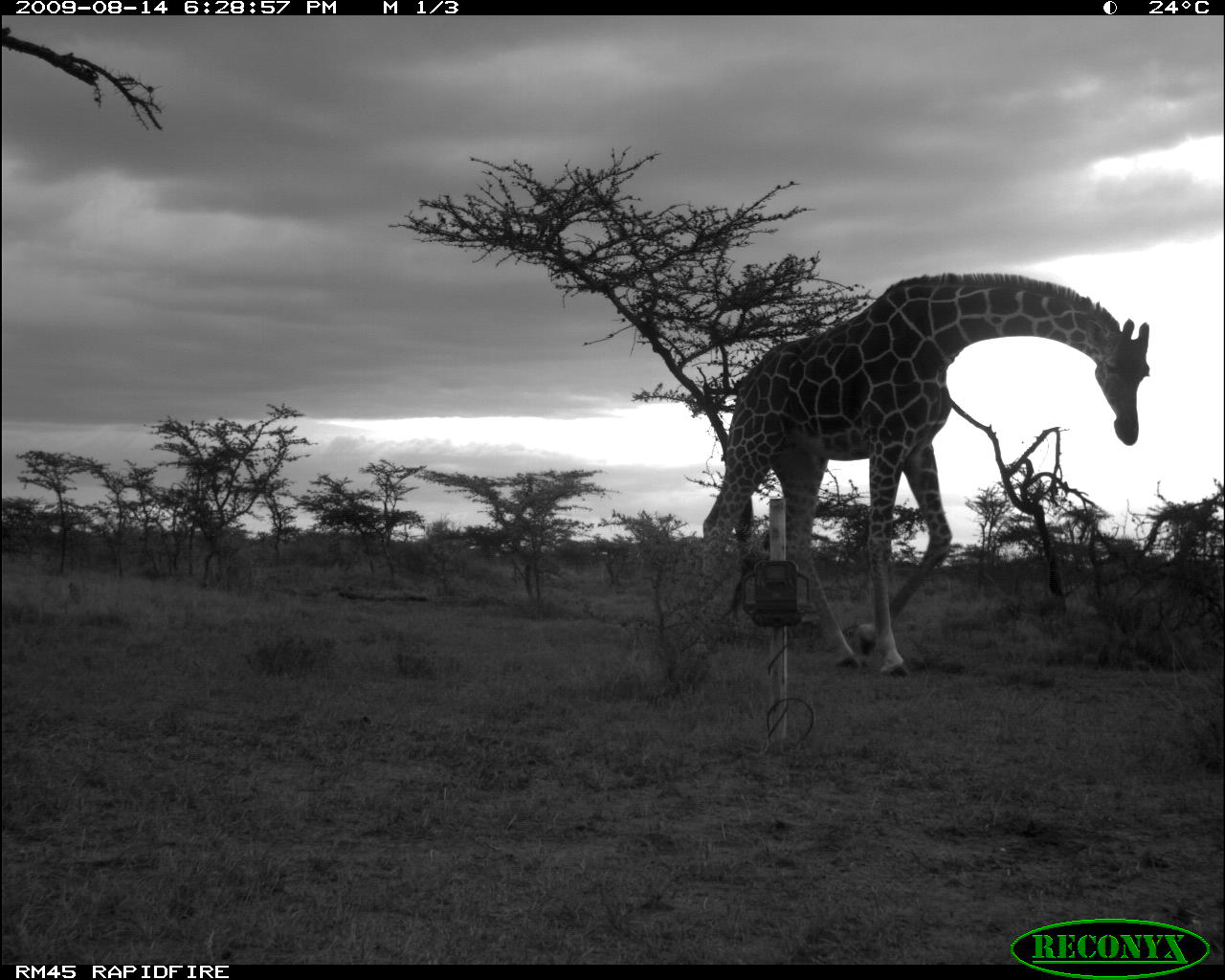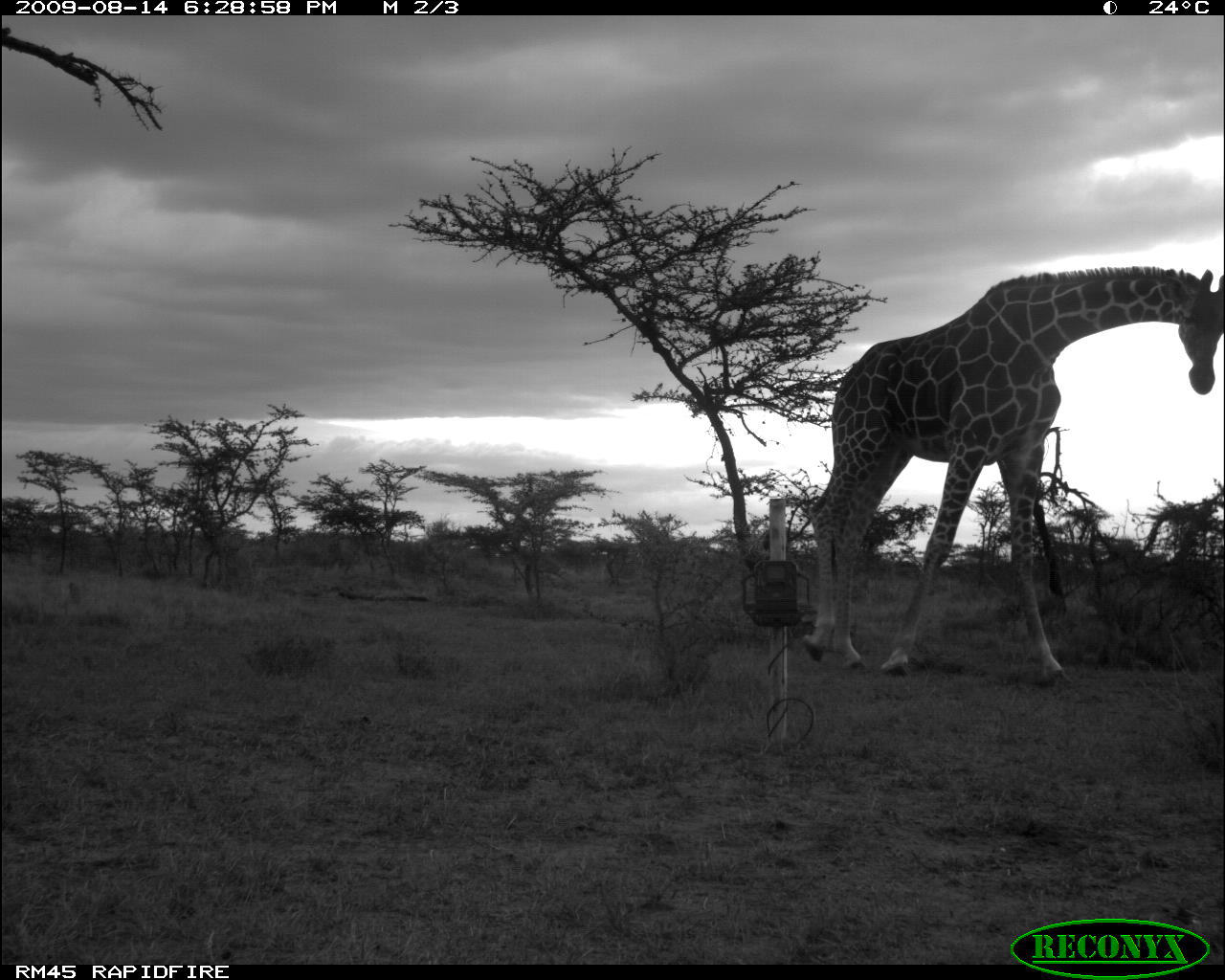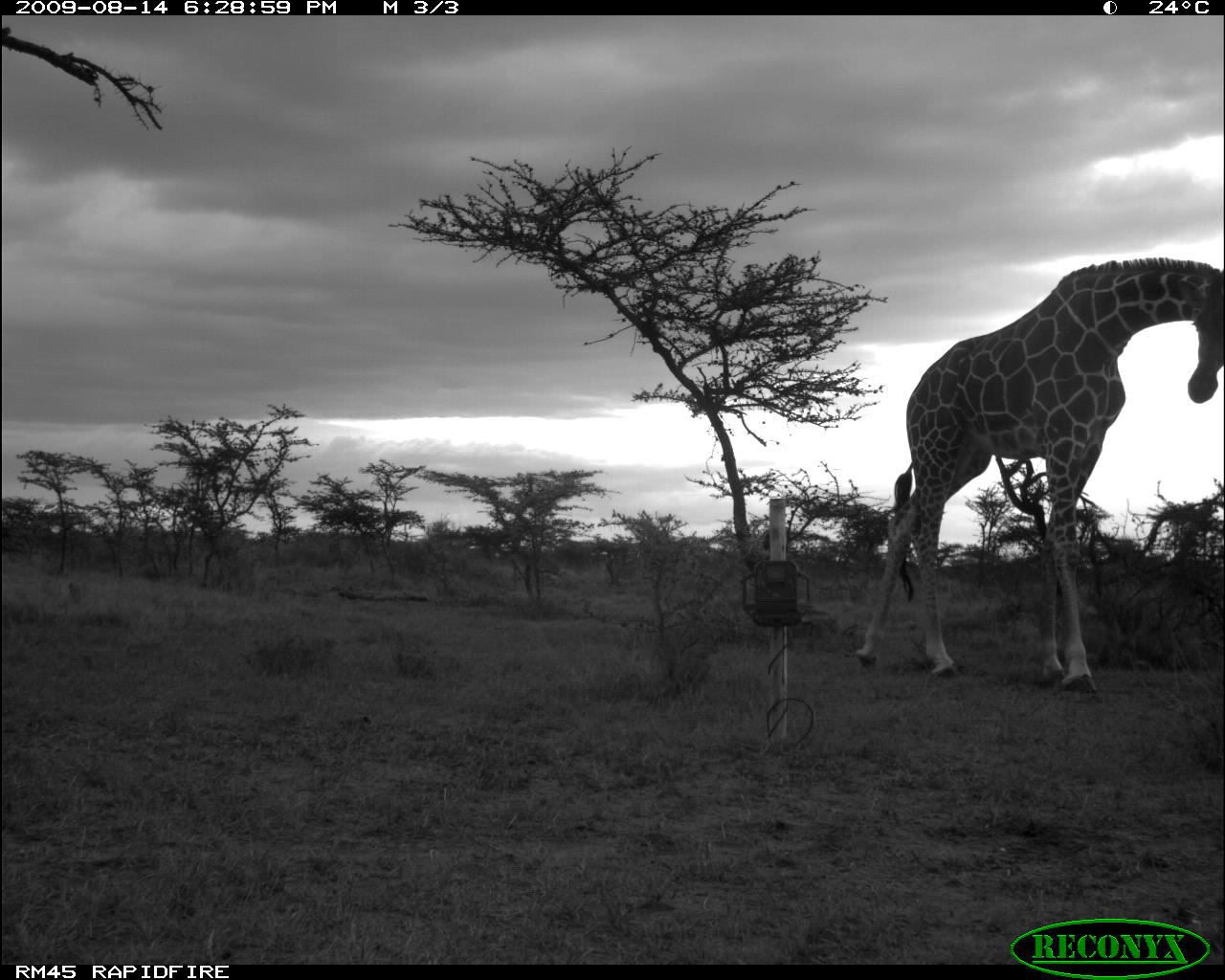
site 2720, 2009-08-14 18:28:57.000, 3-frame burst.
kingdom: Animalia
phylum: Chordata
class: Mammalia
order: Artiodactyla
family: Giraffidae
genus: Giraffa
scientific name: Giraffa camelopardalis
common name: giraffe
Giraffa camelopardalis (giraffe), count 1.